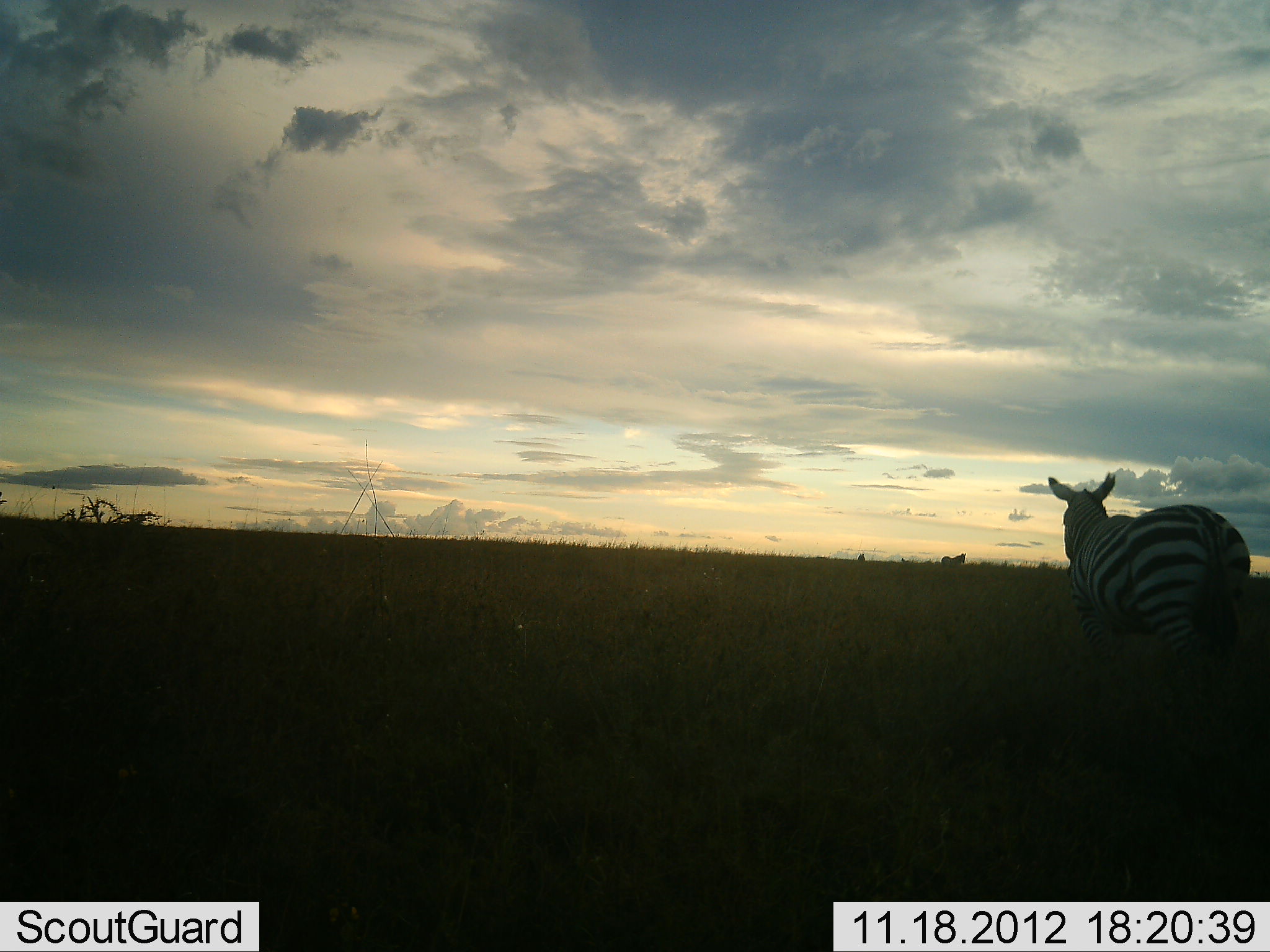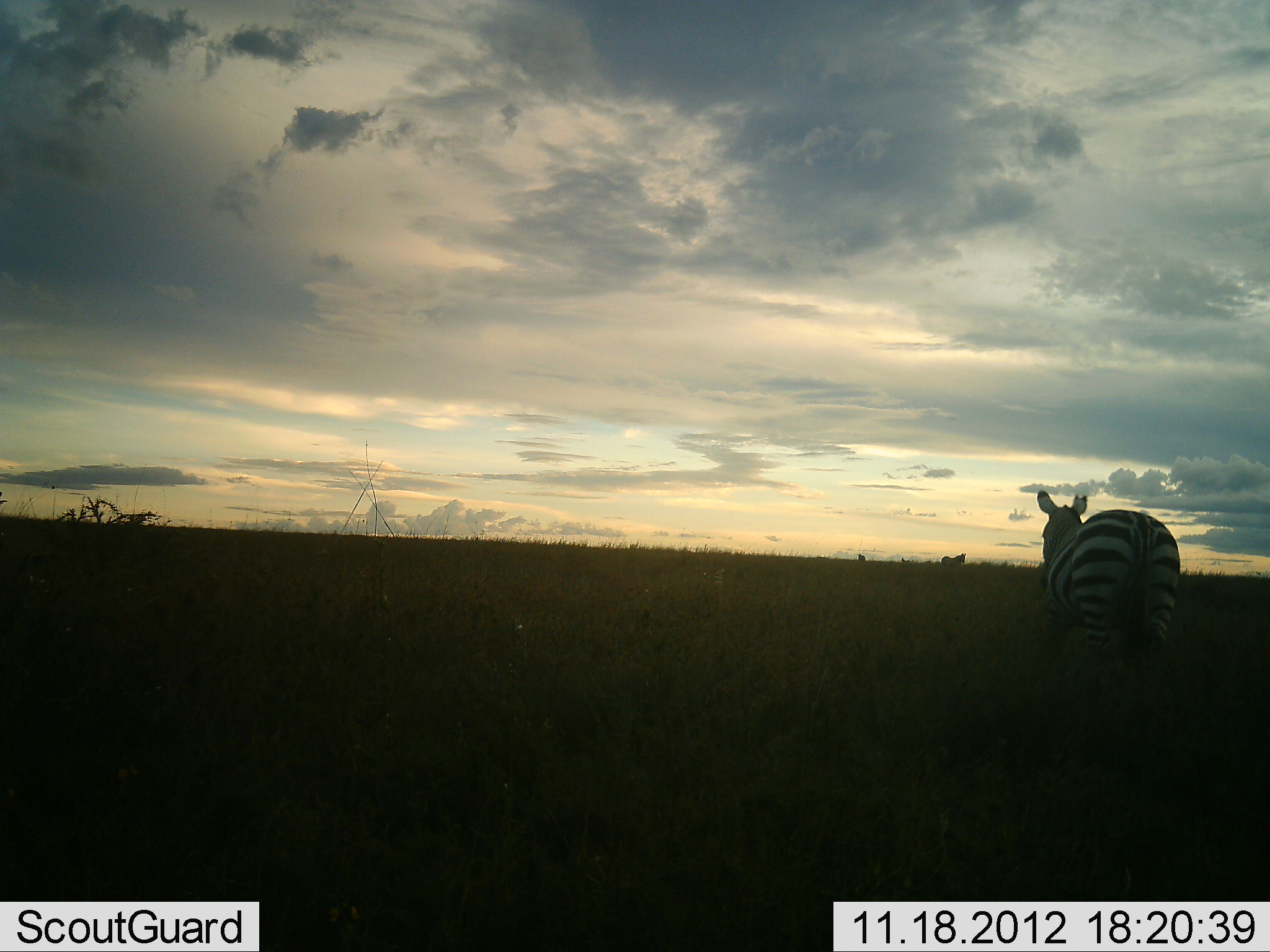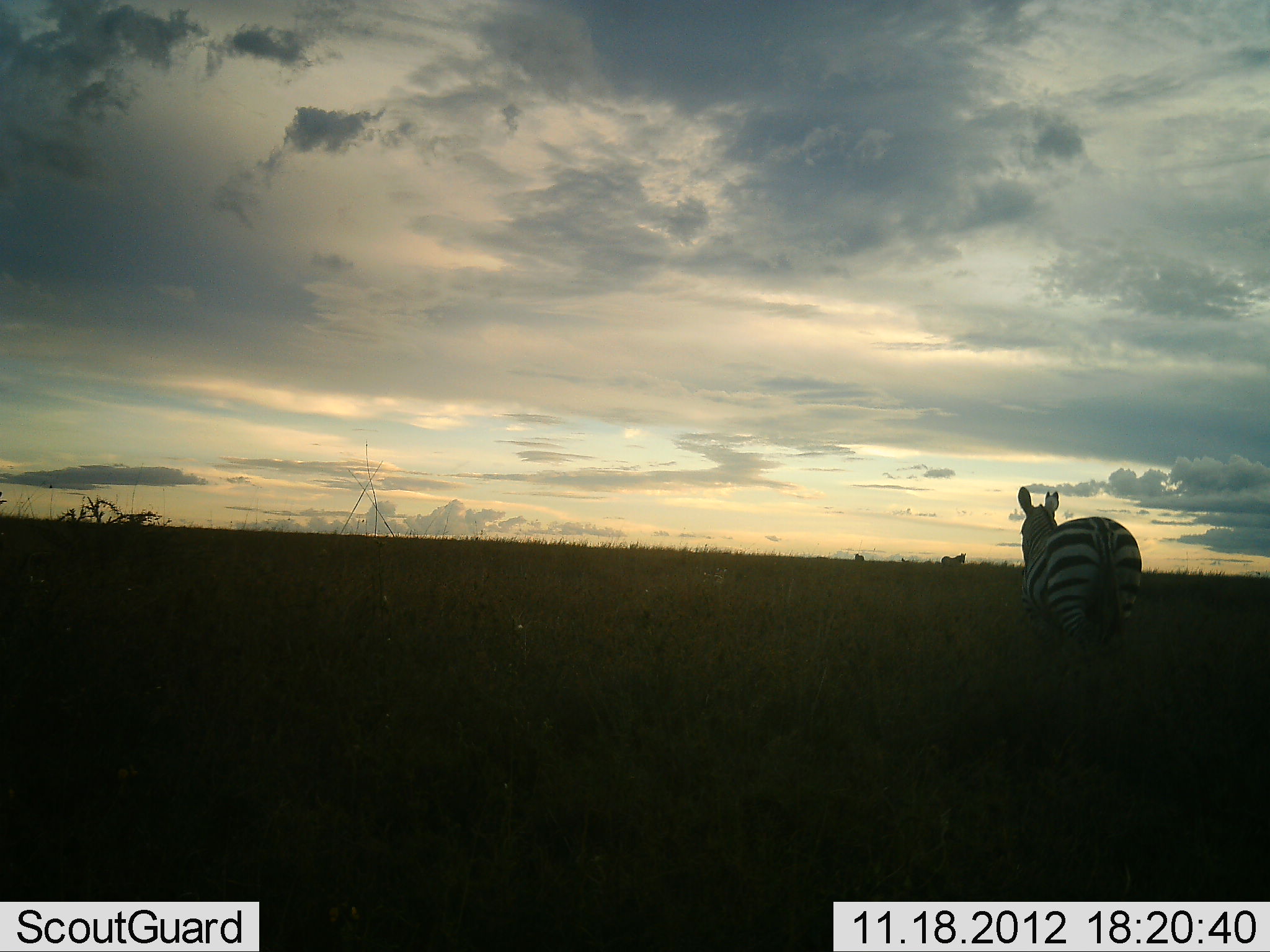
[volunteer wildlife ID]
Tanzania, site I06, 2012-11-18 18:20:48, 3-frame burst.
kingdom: Animalia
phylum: Chordata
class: Mammalia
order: Perissodactyla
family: Equidae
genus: Equus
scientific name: Equus quagga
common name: plains zebra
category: zebra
Zebra (plains zebra) (Equus quagga), count 2. Behavior (volunteer vote fractions): standing 30%, resting 0%, moving 100%, interacting 0%. Young present (vote fraction): 0%. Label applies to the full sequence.